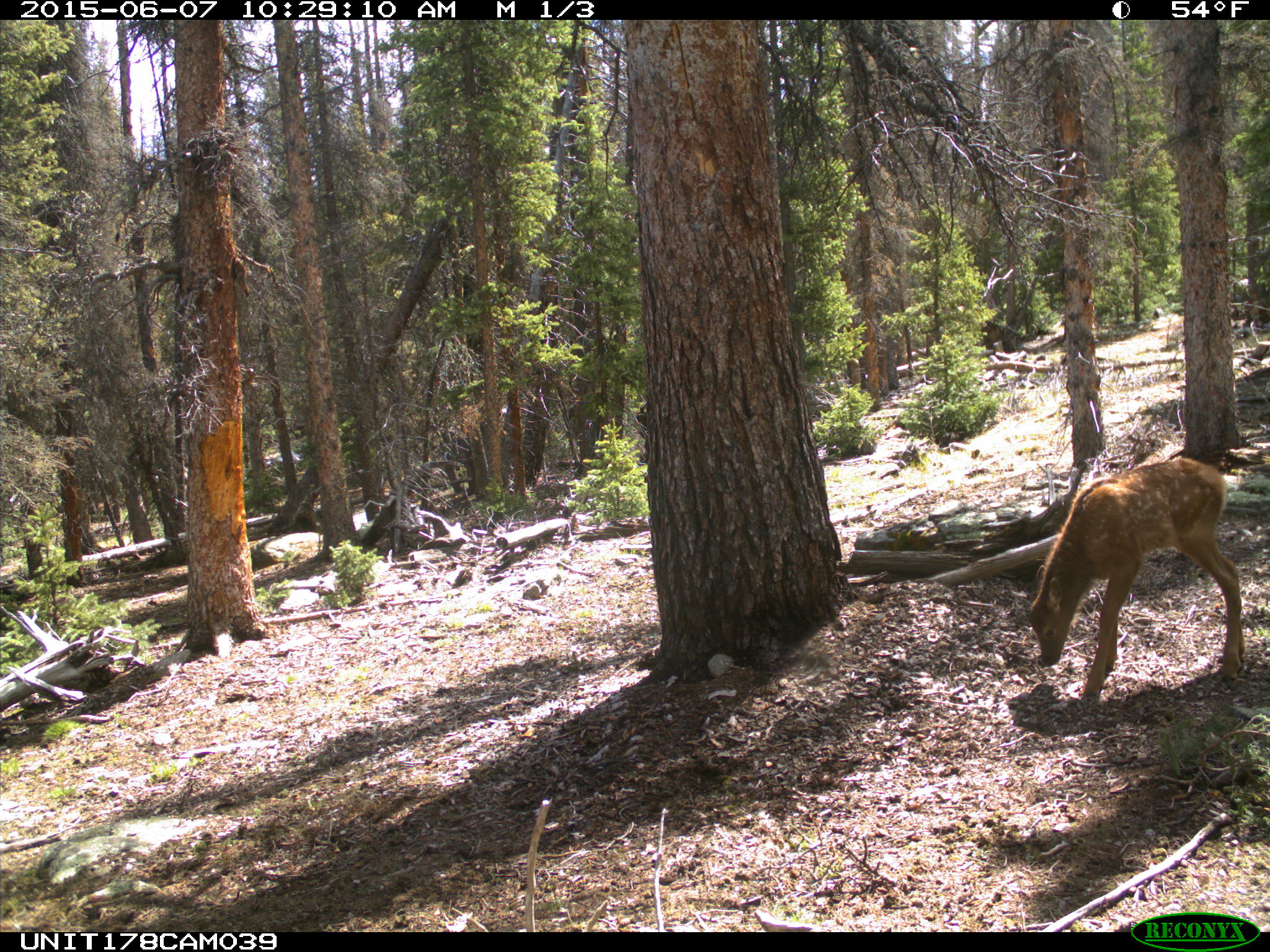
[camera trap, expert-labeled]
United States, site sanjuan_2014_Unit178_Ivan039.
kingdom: Animalia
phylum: Chordata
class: Mammalia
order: Artiodactyla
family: Cervidae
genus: Cervus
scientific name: Cervus elaphus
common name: red deer